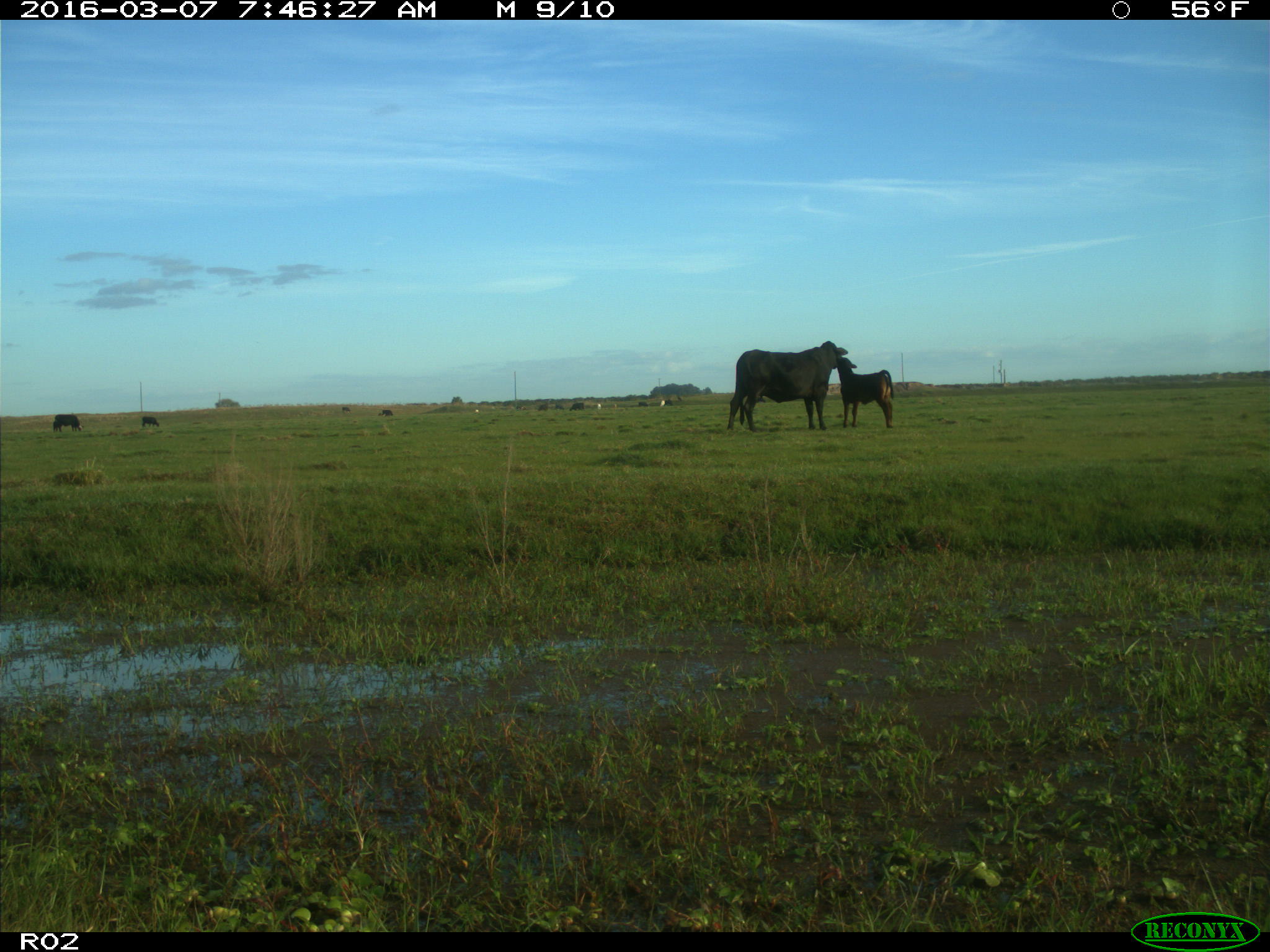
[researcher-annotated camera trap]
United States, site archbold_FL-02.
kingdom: Animalia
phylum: Chordata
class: Mammalia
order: Artiodactyla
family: Bovidae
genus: Bos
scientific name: Bos taurus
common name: domestic cow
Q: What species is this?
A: Bos taurus (domestic cow).